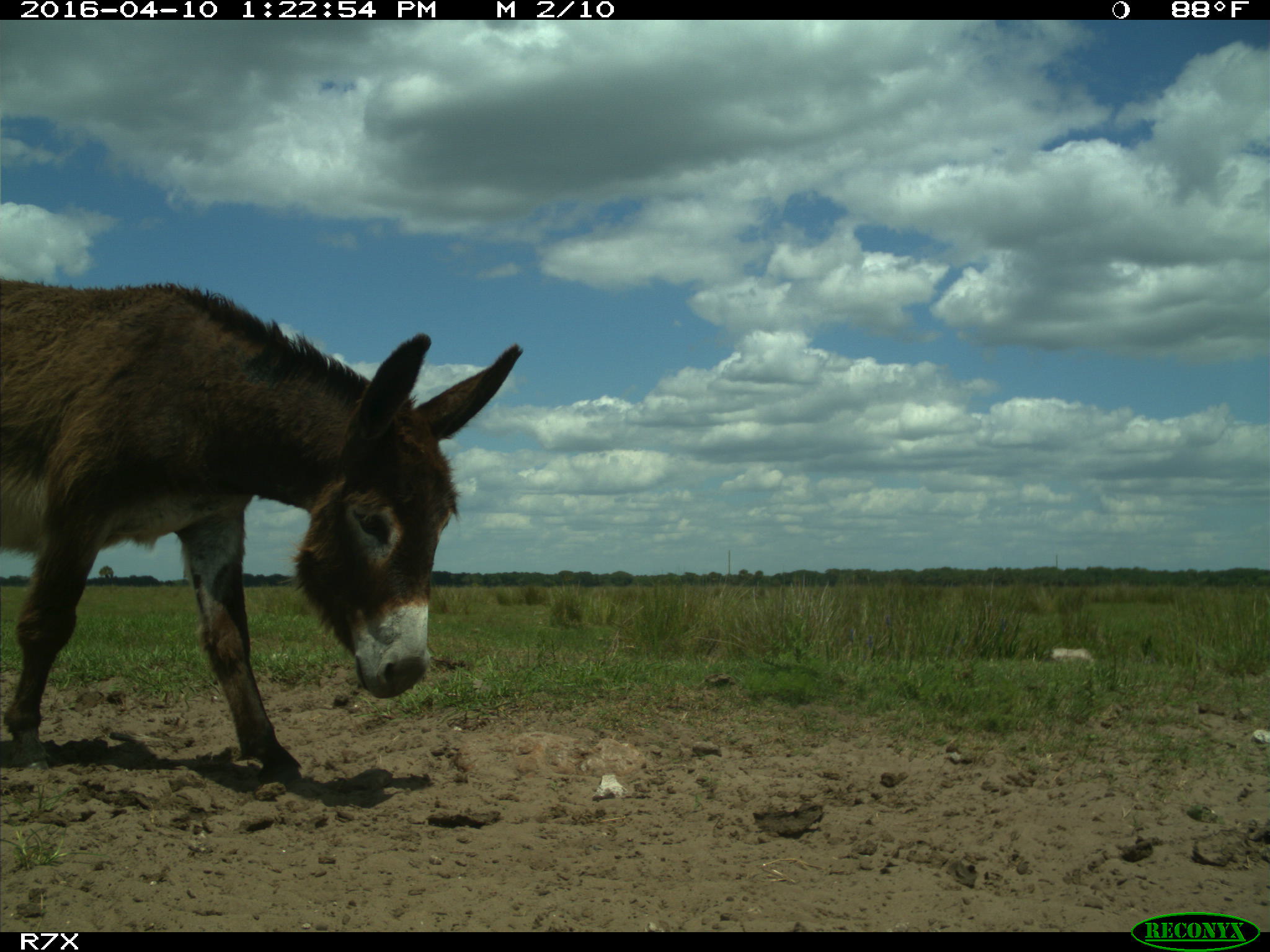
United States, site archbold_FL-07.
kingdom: Animalia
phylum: Chordata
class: Mammalia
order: Artiodactyla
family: Bovidae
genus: Bos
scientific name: Bos taurus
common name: domestic cow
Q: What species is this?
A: Bos taurus (domestic cow).